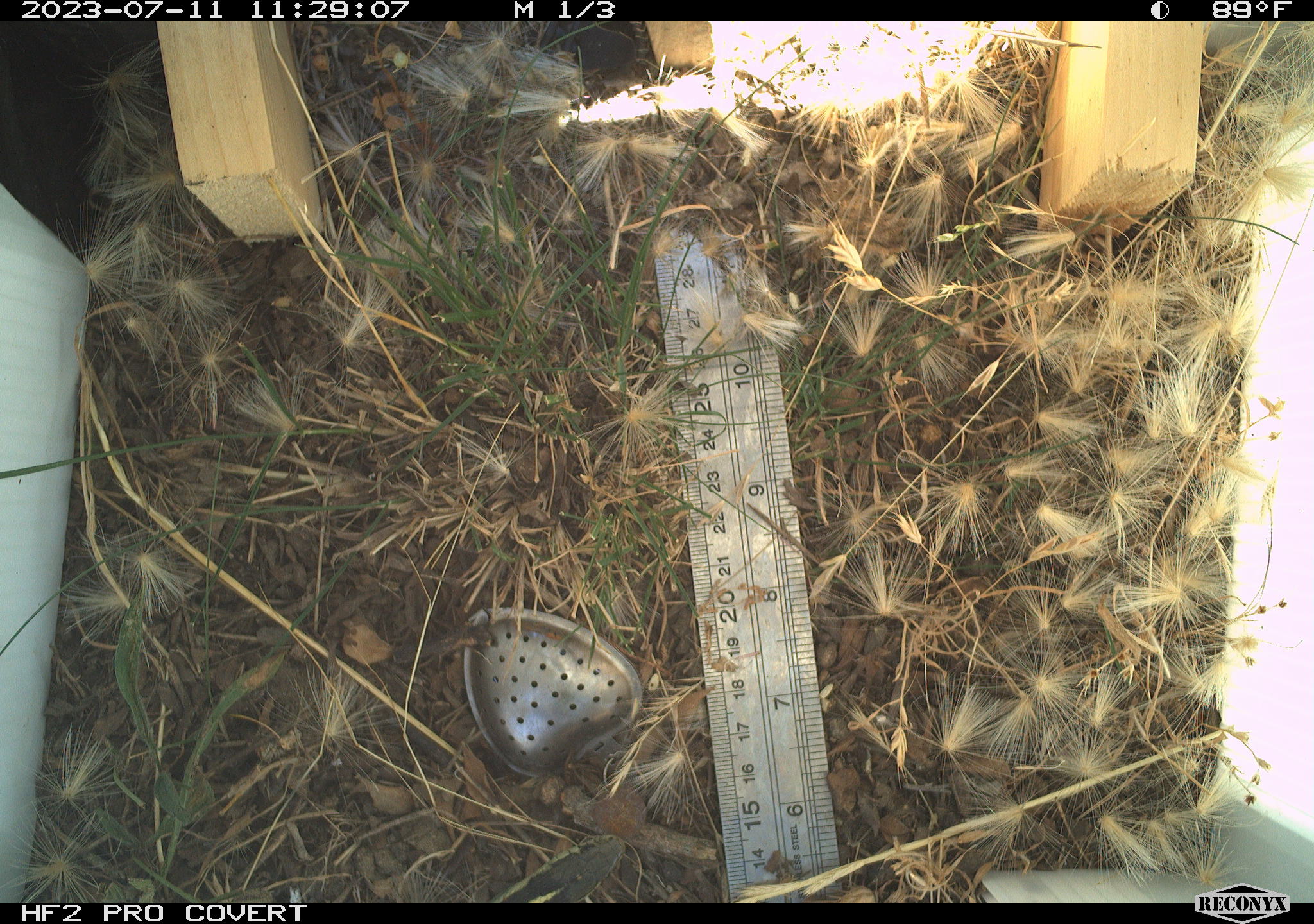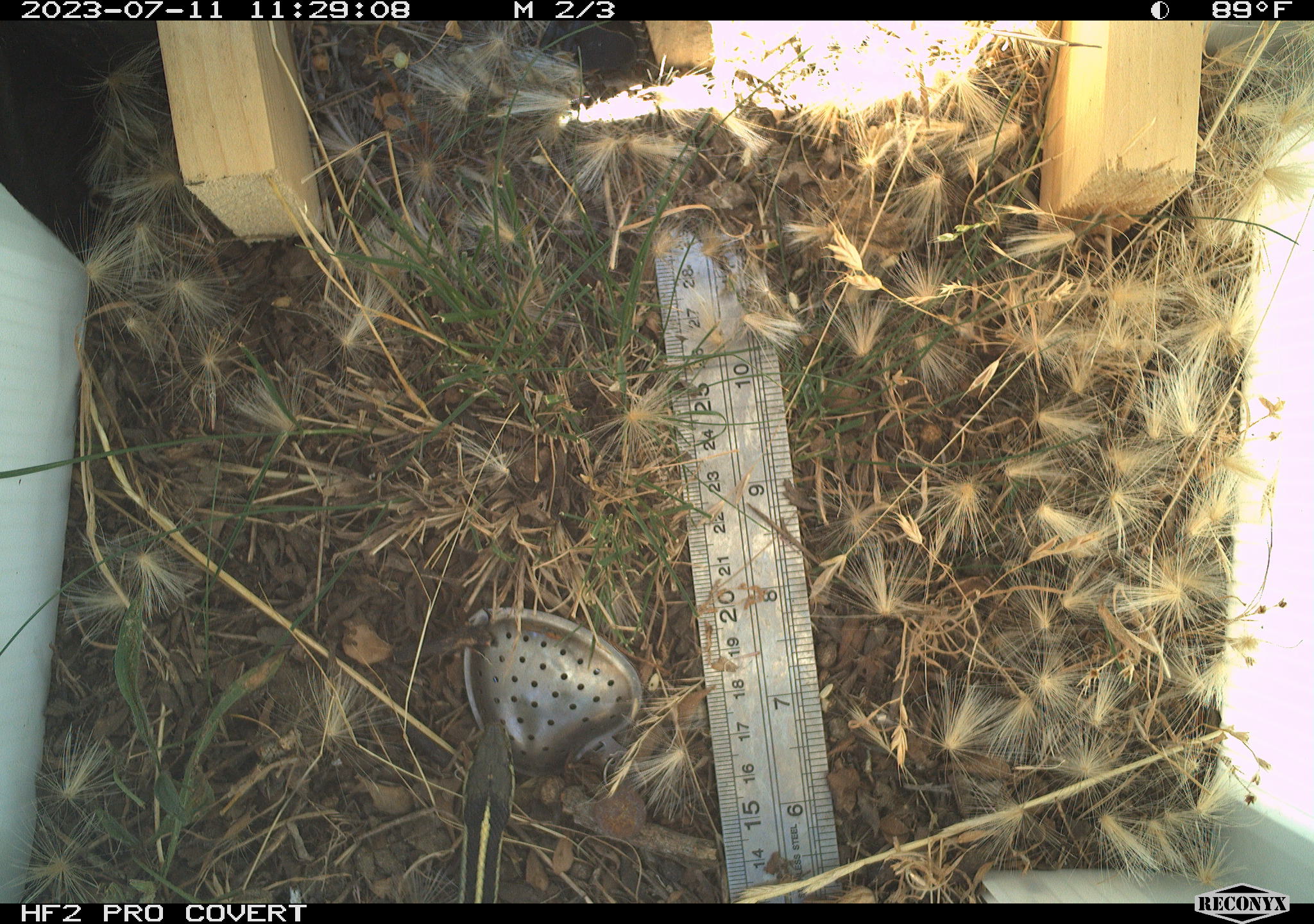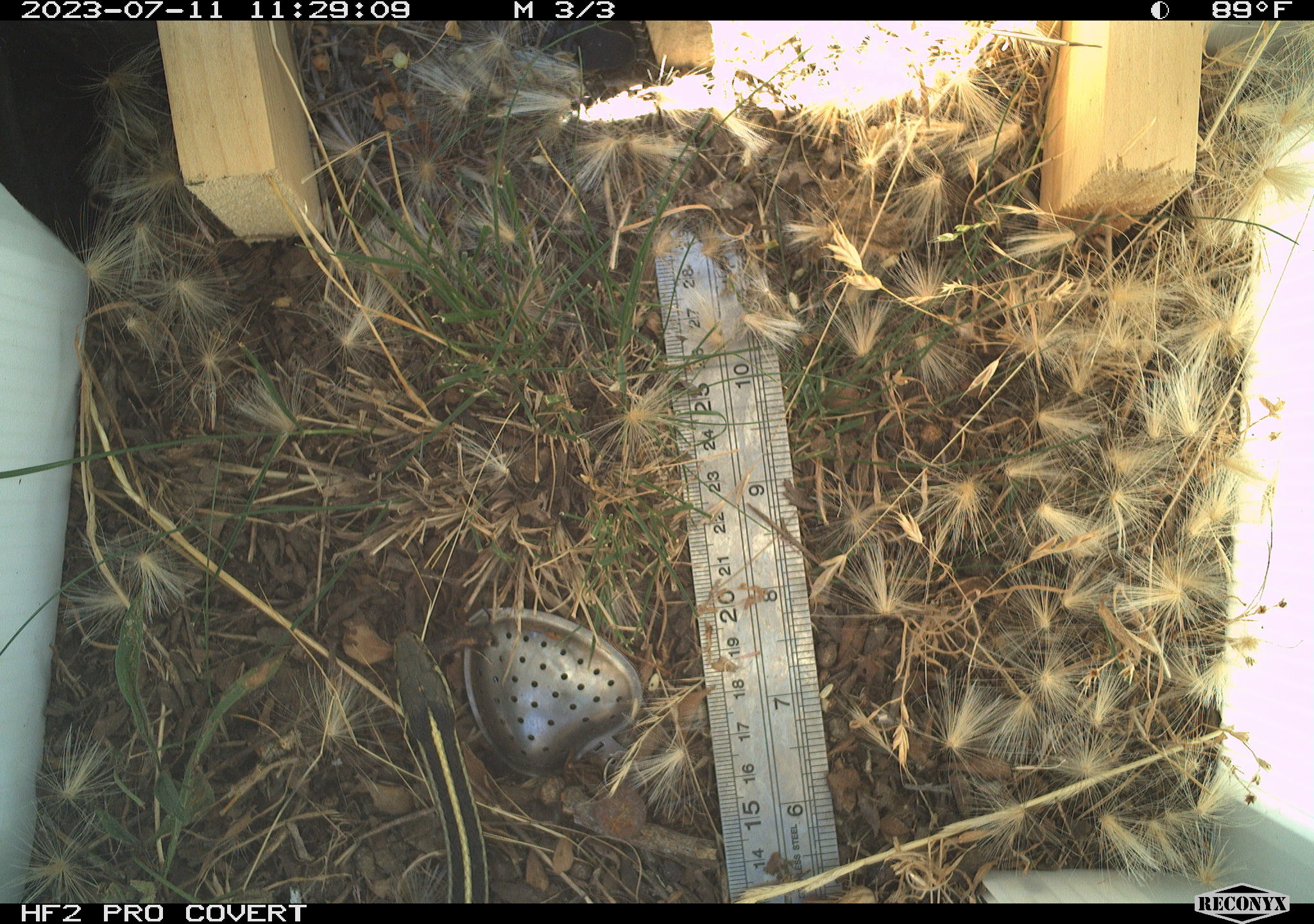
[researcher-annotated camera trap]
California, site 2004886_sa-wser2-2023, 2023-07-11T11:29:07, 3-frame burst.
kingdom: Animalia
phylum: Chordata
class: Reptilia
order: Squamata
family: Colubridae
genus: Thamnophis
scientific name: Thamnophis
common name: american gartersnakes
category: thamnophis species